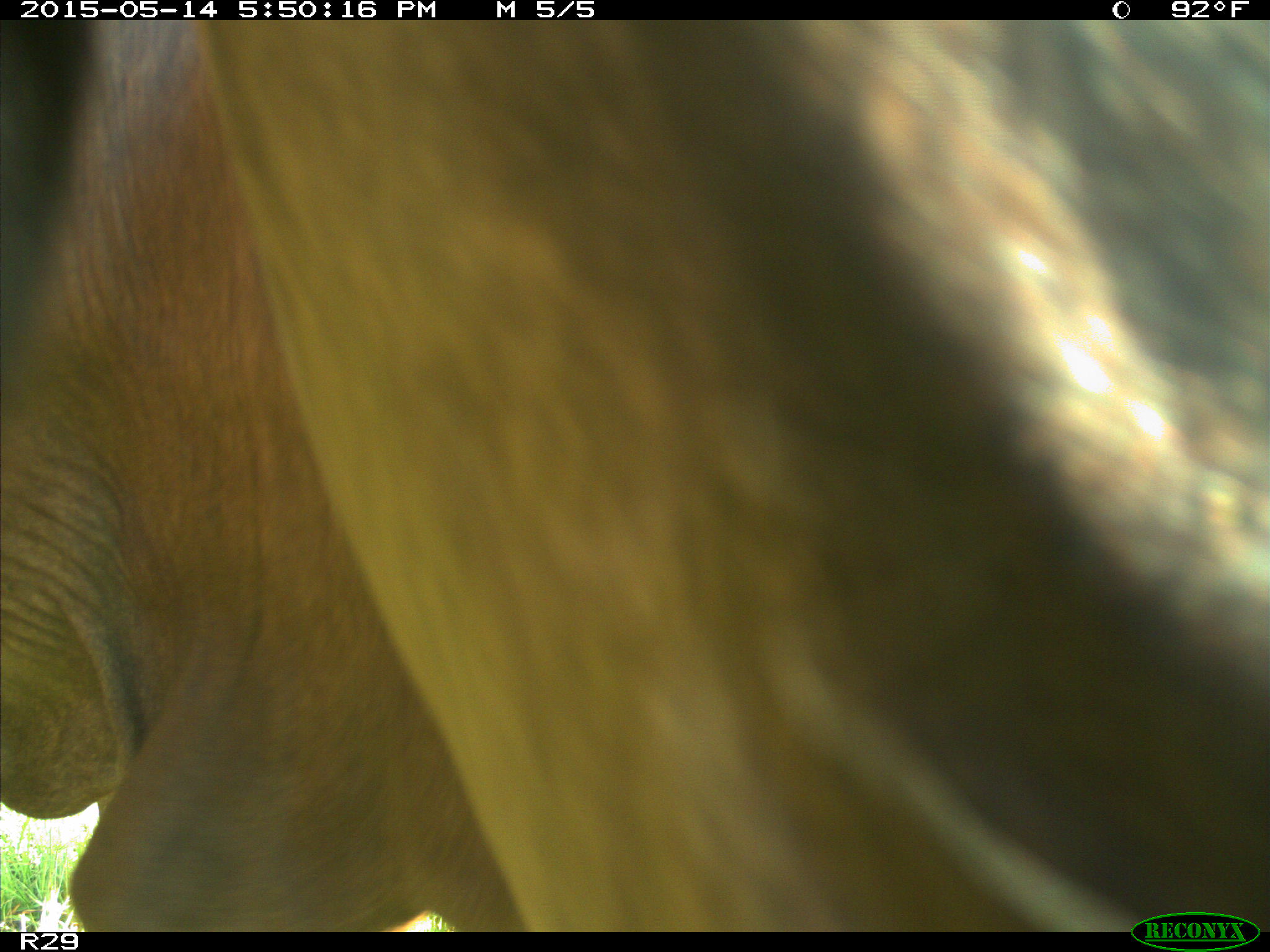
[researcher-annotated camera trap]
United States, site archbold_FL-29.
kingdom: Animalia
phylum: Chordata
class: Mammalia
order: Artiodactyla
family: Bovidae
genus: Bos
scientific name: Bos taurus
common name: domestic cow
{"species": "Bos taurus (domestic cow)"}